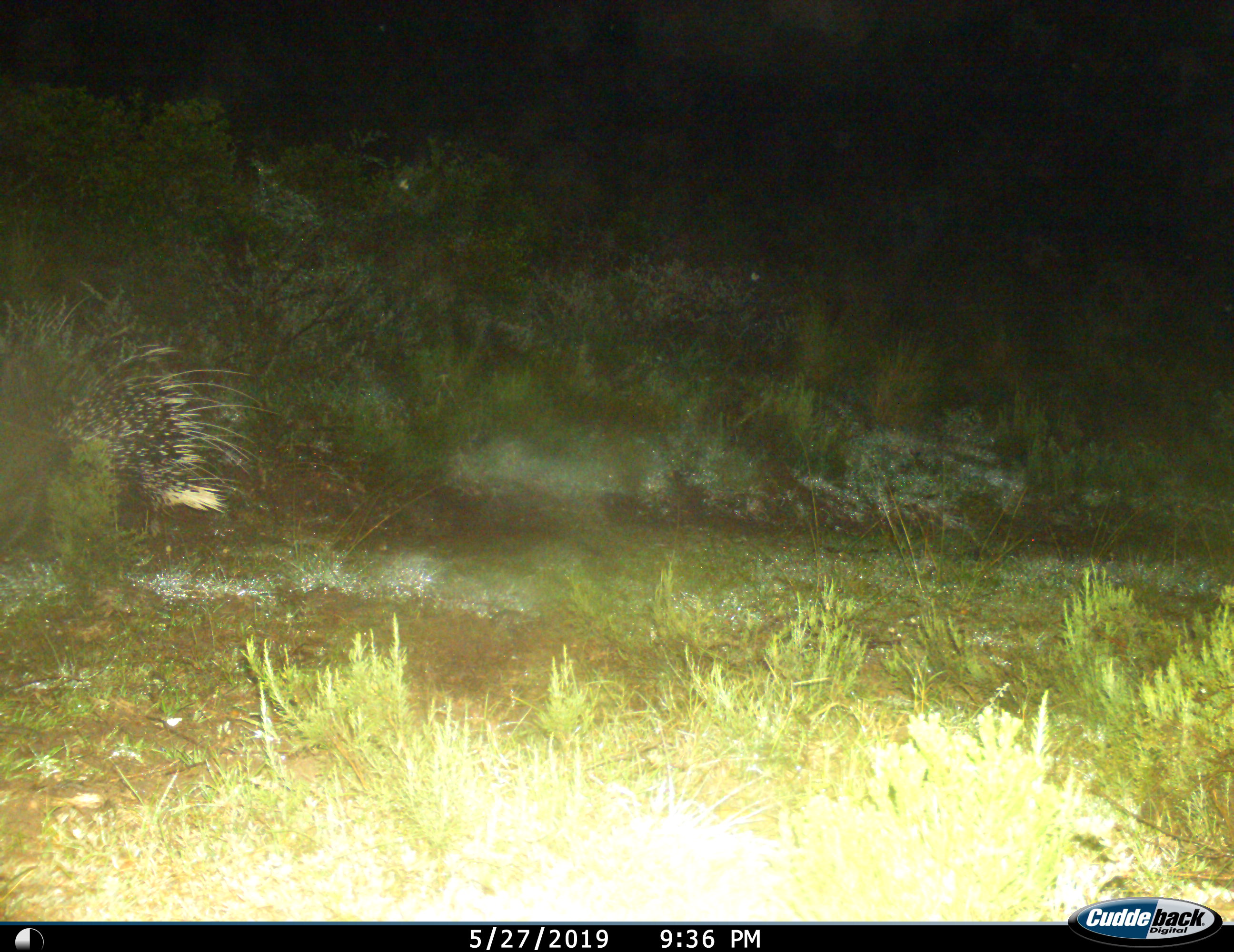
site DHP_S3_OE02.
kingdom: Animalia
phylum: Chordata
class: Mammalia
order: Rodentia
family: Hystricidae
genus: Hystrix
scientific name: Hystrix cristata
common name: crested porcupine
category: porcupine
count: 1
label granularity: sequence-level